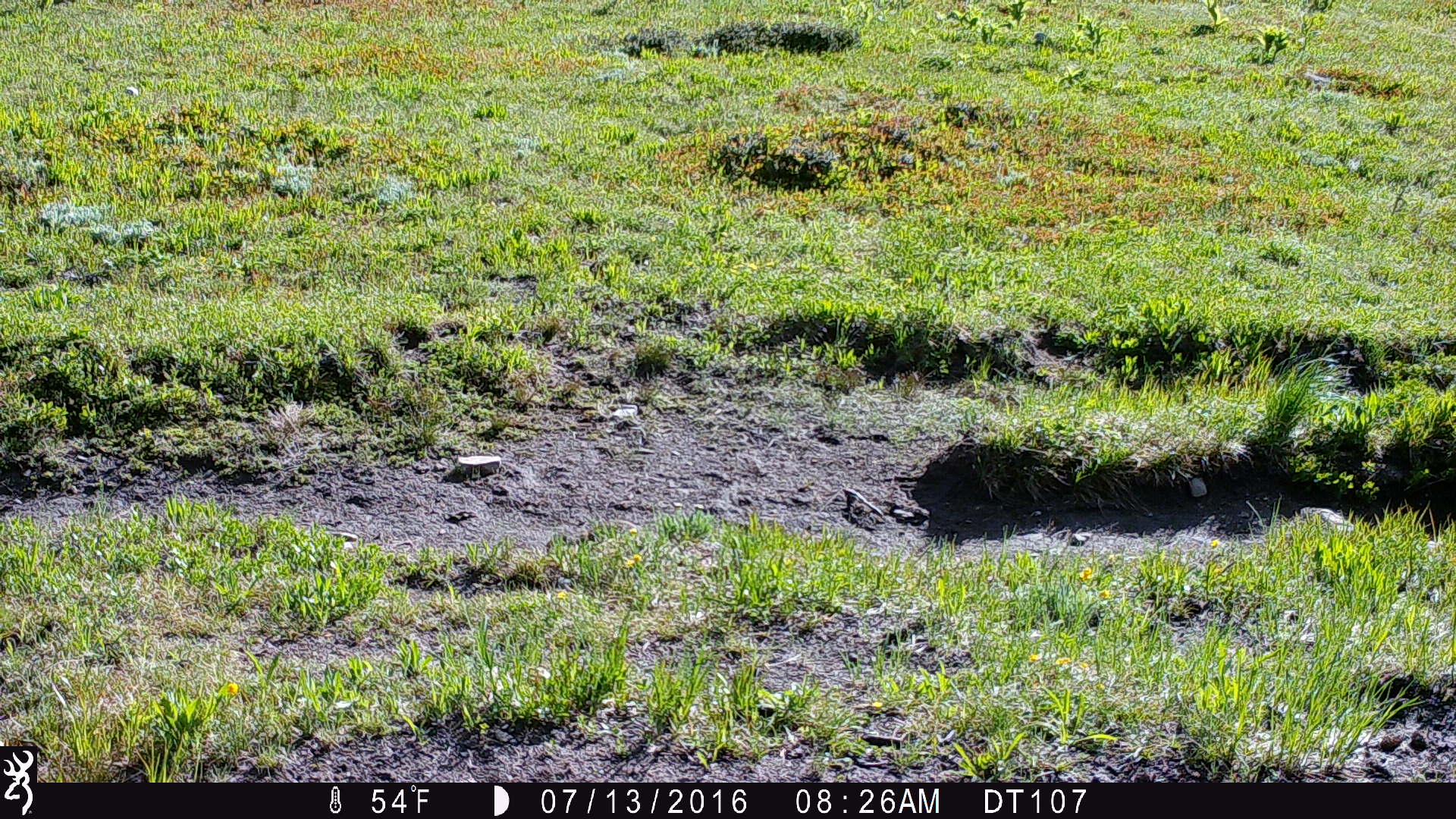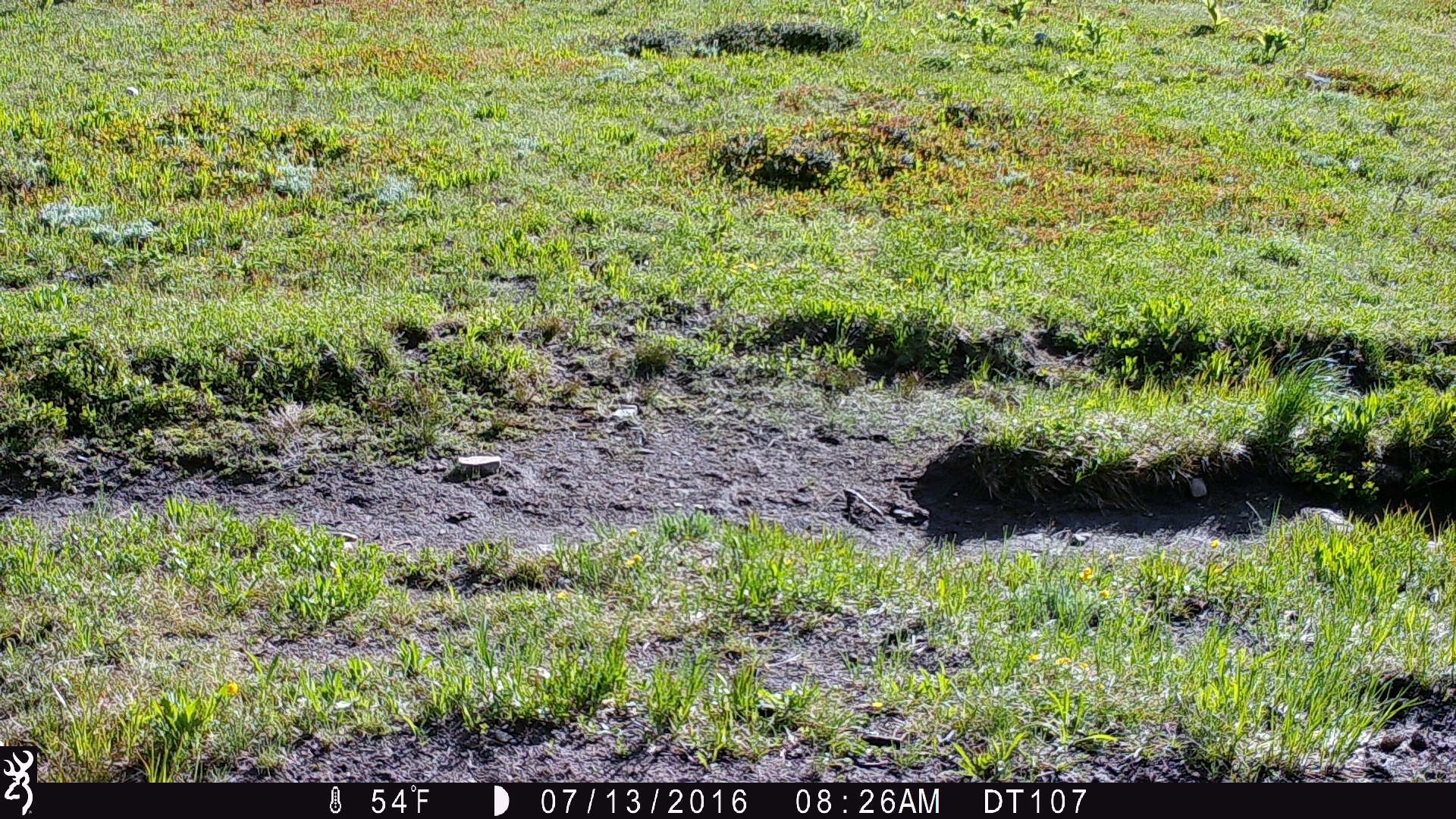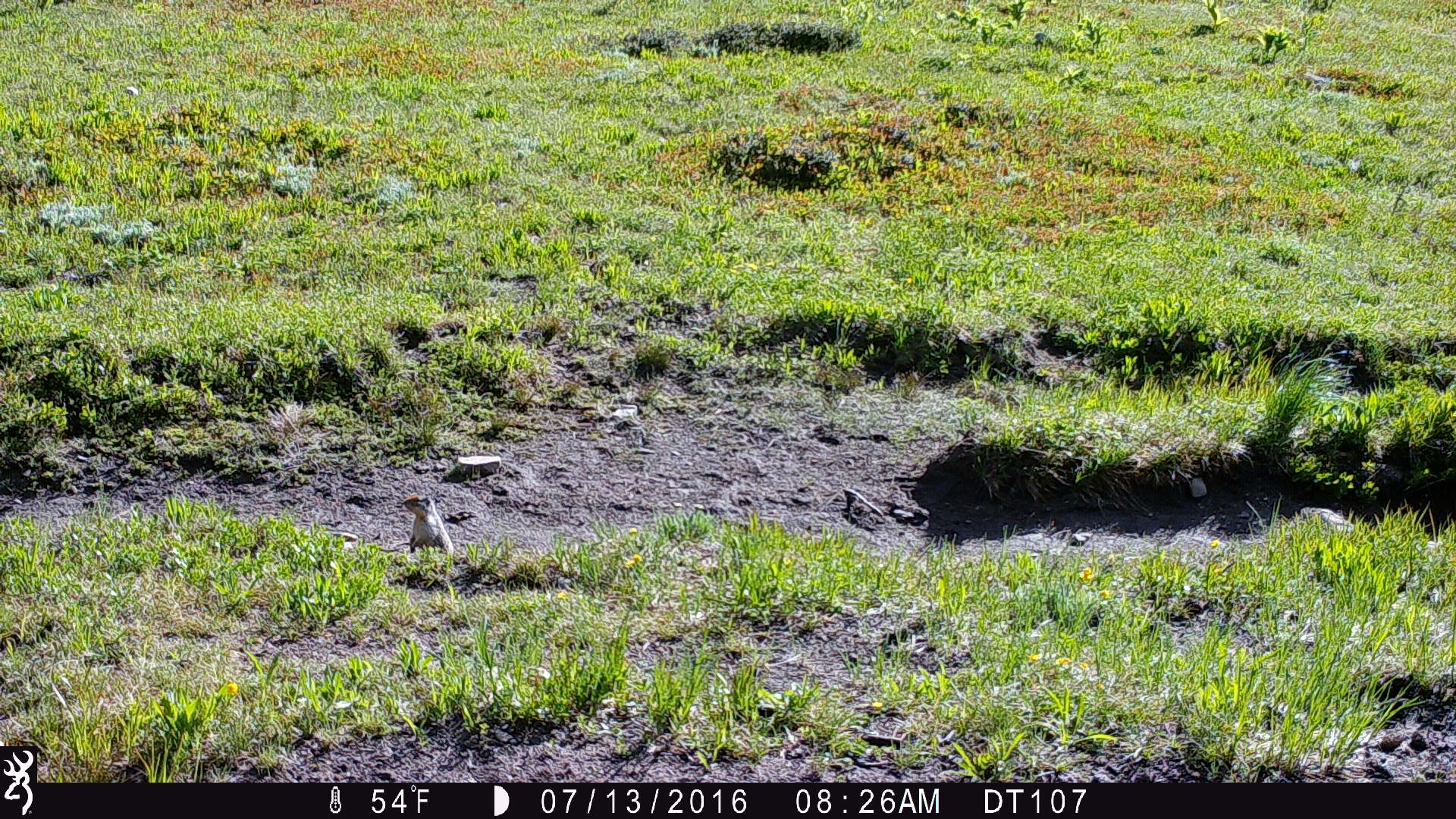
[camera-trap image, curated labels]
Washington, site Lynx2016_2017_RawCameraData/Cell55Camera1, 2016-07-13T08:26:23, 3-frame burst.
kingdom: Animalia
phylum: Chordata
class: Mammalia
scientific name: Mammalia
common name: small mammal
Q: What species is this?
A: Small mammal (Mammalia).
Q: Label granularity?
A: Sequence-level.